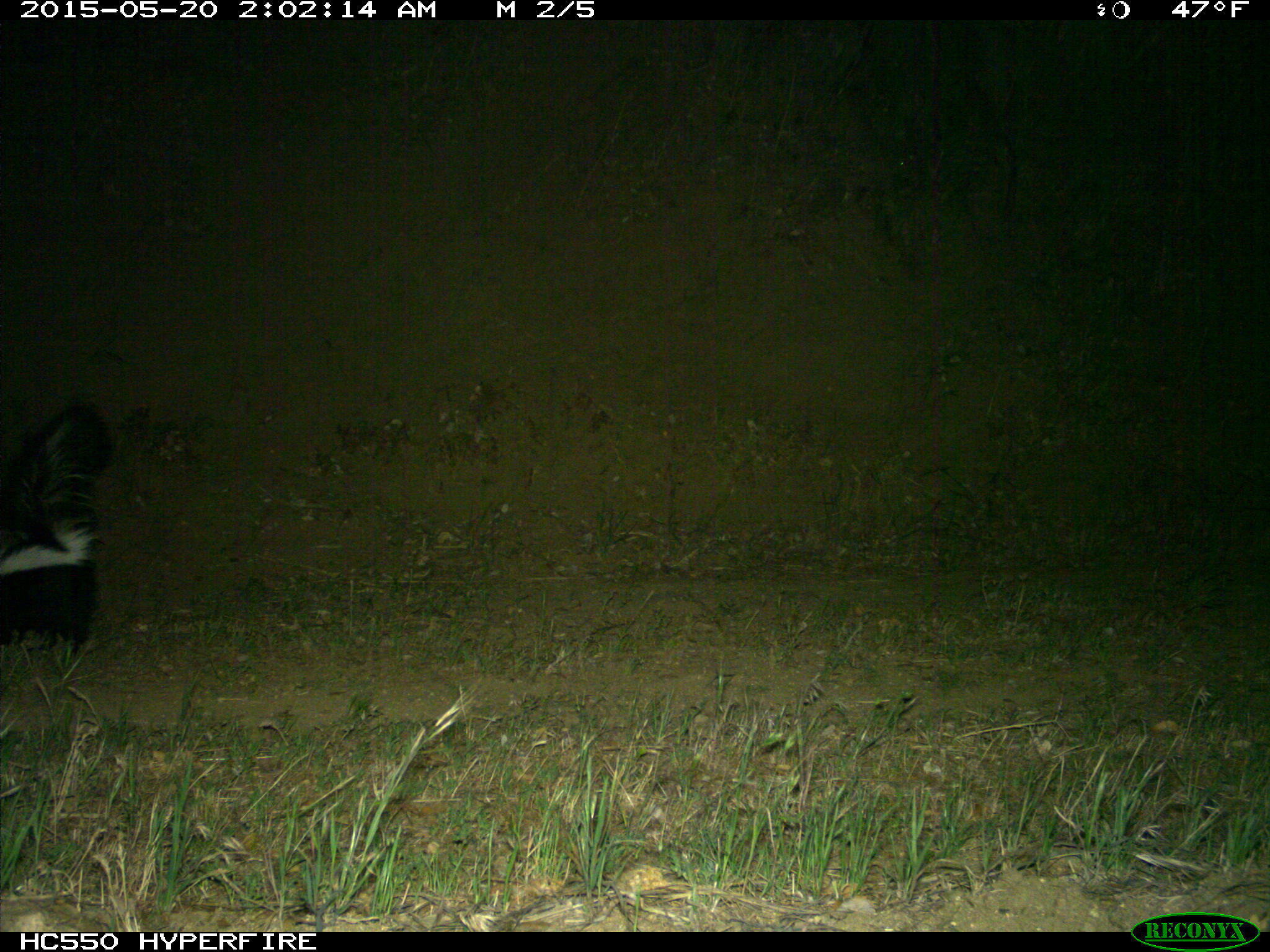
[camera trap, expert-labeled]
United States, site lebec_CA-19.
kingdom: Animalia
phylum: Chordata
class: Mammalia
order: Carnivora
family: Mephitidae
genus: Mephitis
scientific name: Mephitis mephitis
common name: striped skunk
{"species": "Mephitis mephitis (striped skunk)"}